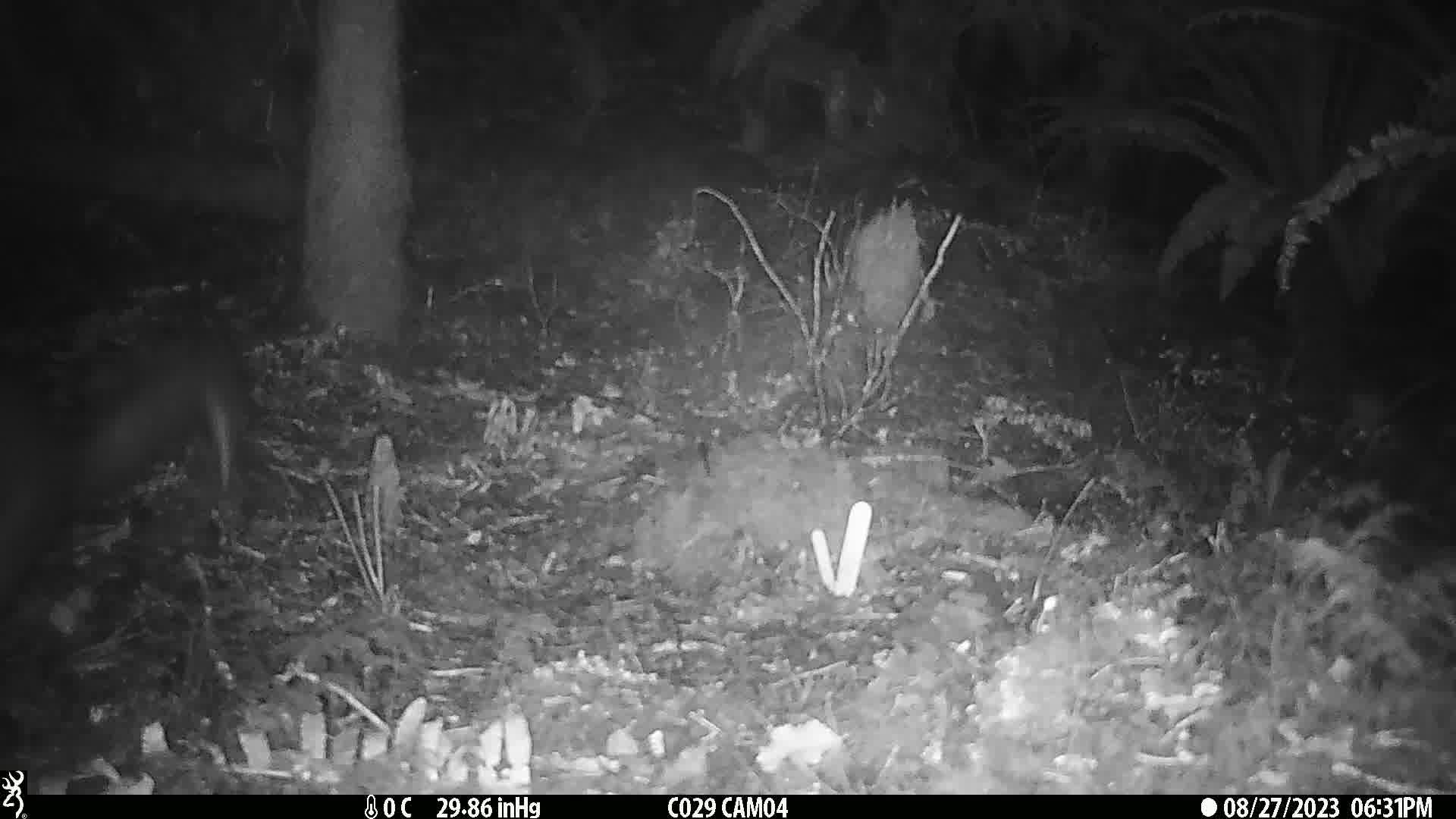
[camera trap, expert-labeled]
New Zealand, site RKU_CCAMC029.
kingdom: Animalia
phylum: Chordata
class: Mammalia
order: Diprotodontia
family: Phalangeridae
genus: Trichosurus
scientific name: Trichosurus vulpecula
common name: common brushtail possum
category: possum